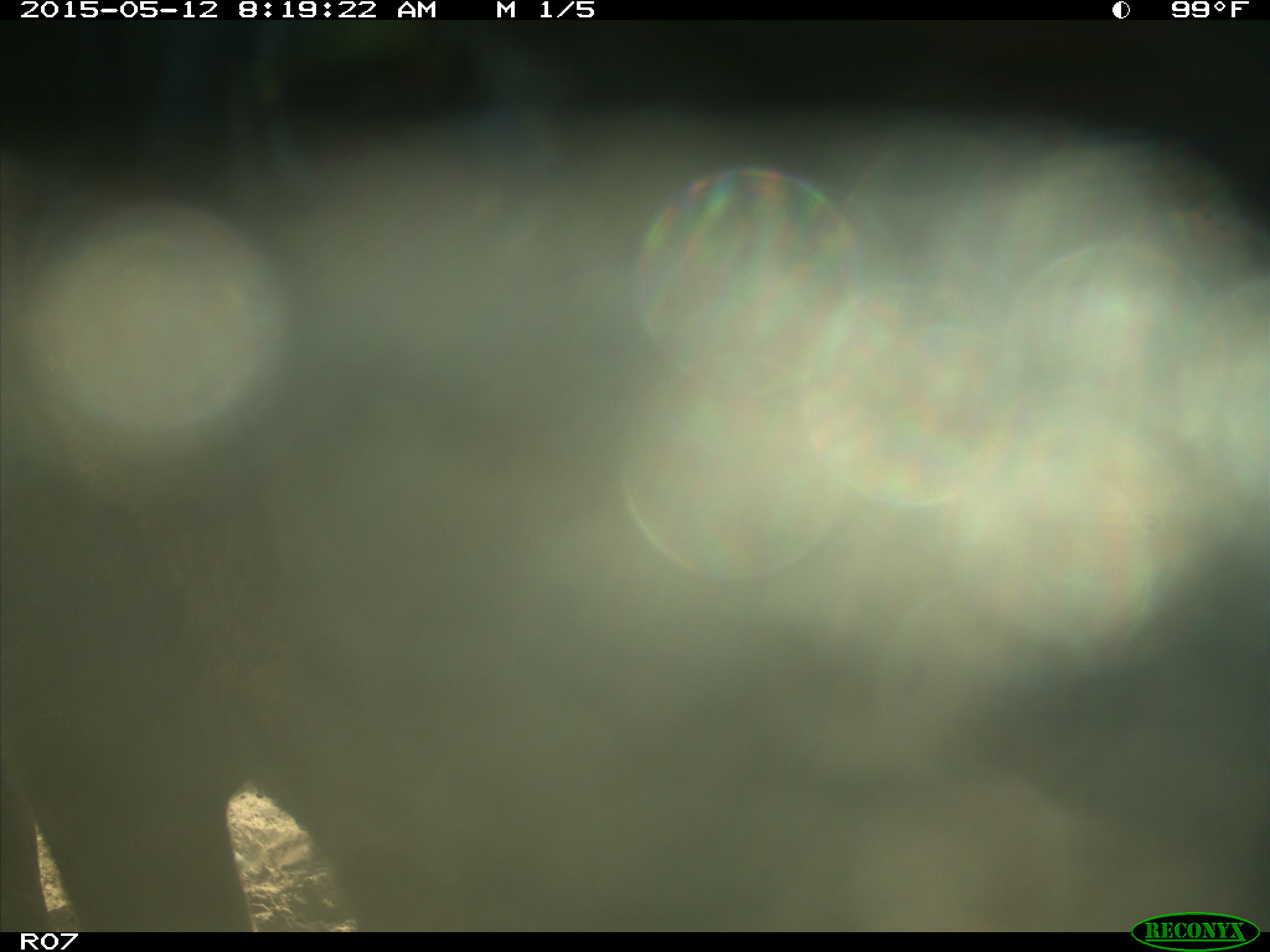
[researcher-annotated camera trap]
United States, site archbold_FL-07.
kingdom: Animalia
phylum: Chordata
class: Mammalia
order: Artiodactyla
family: Bovidae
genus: Bos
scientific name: Bos taurus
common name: domestic cow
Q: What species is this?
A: Bos taurus (domestic cow).